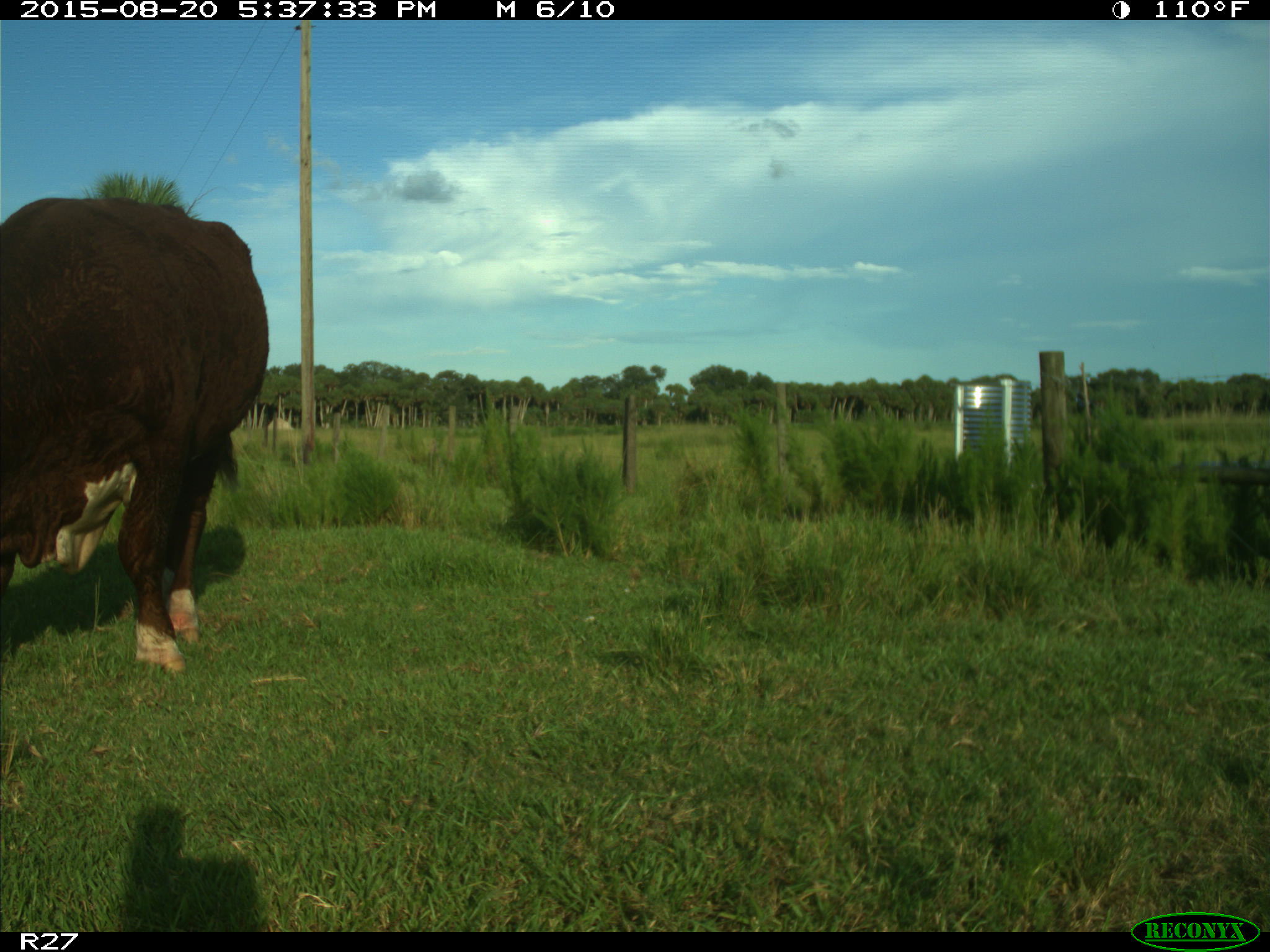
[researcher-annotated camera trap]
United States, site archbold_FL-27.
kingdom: Animalia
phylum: Chordata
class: Mammalia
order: Artiodactyla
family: Bovidae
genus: Bos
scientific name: Bos taurus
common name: domestic cow